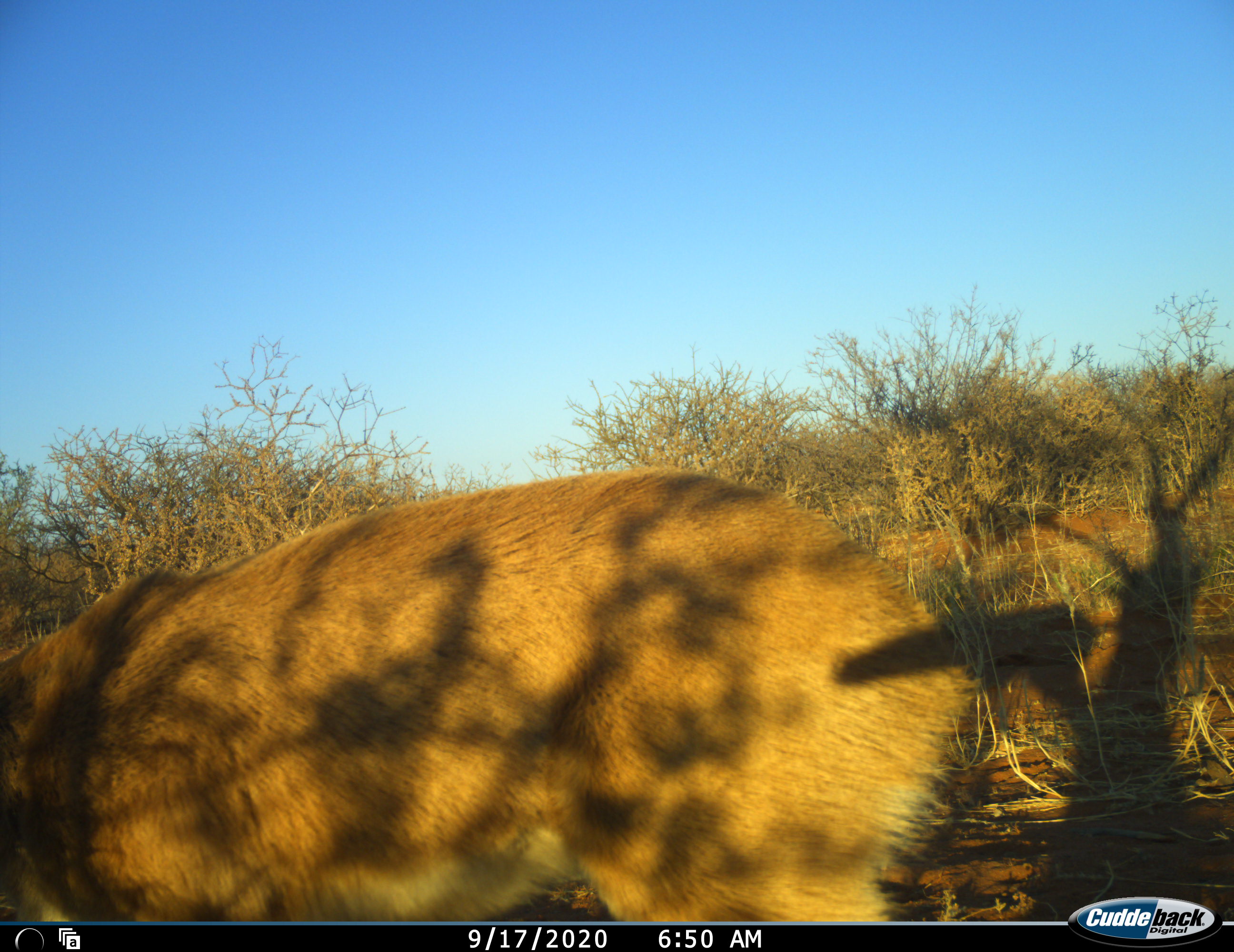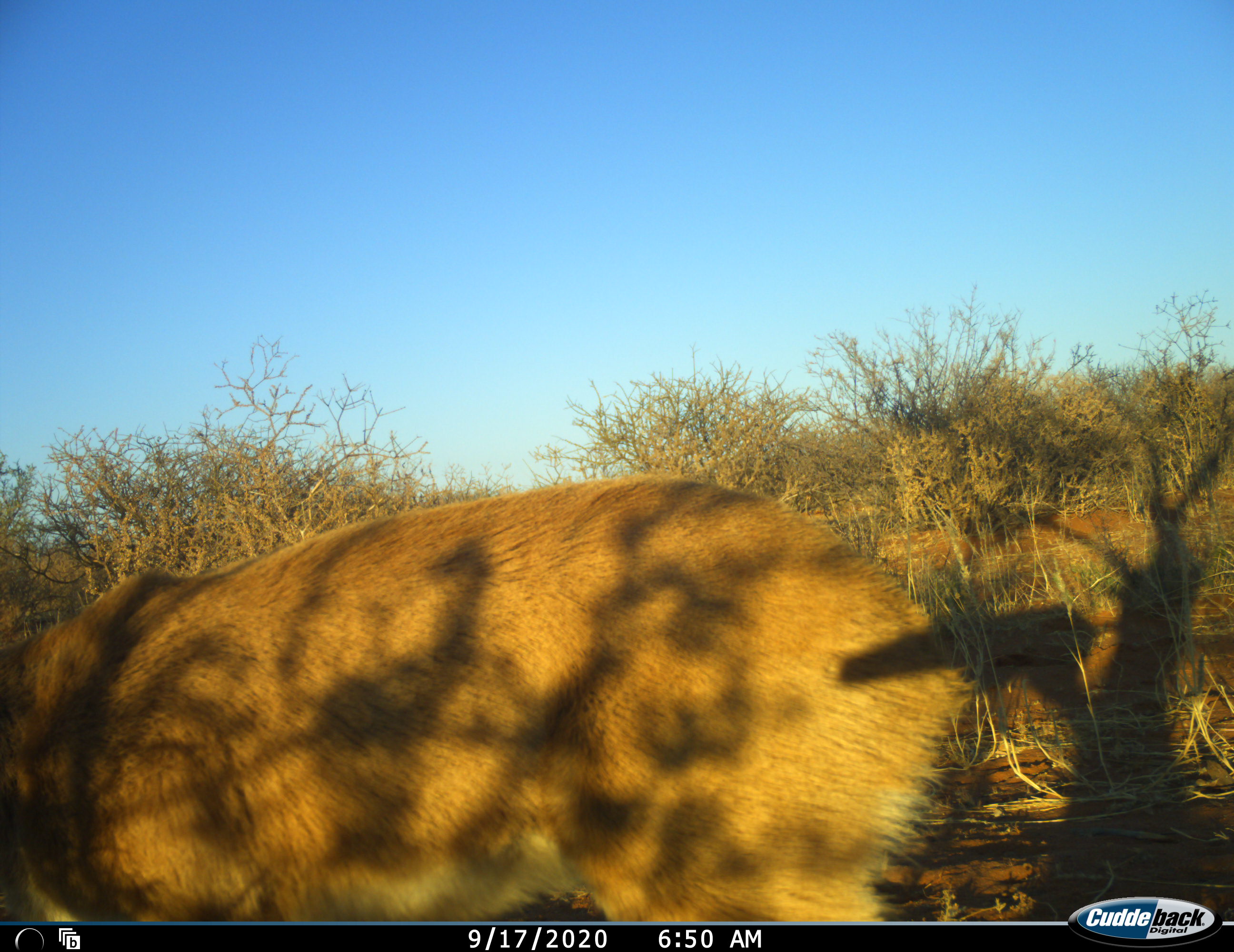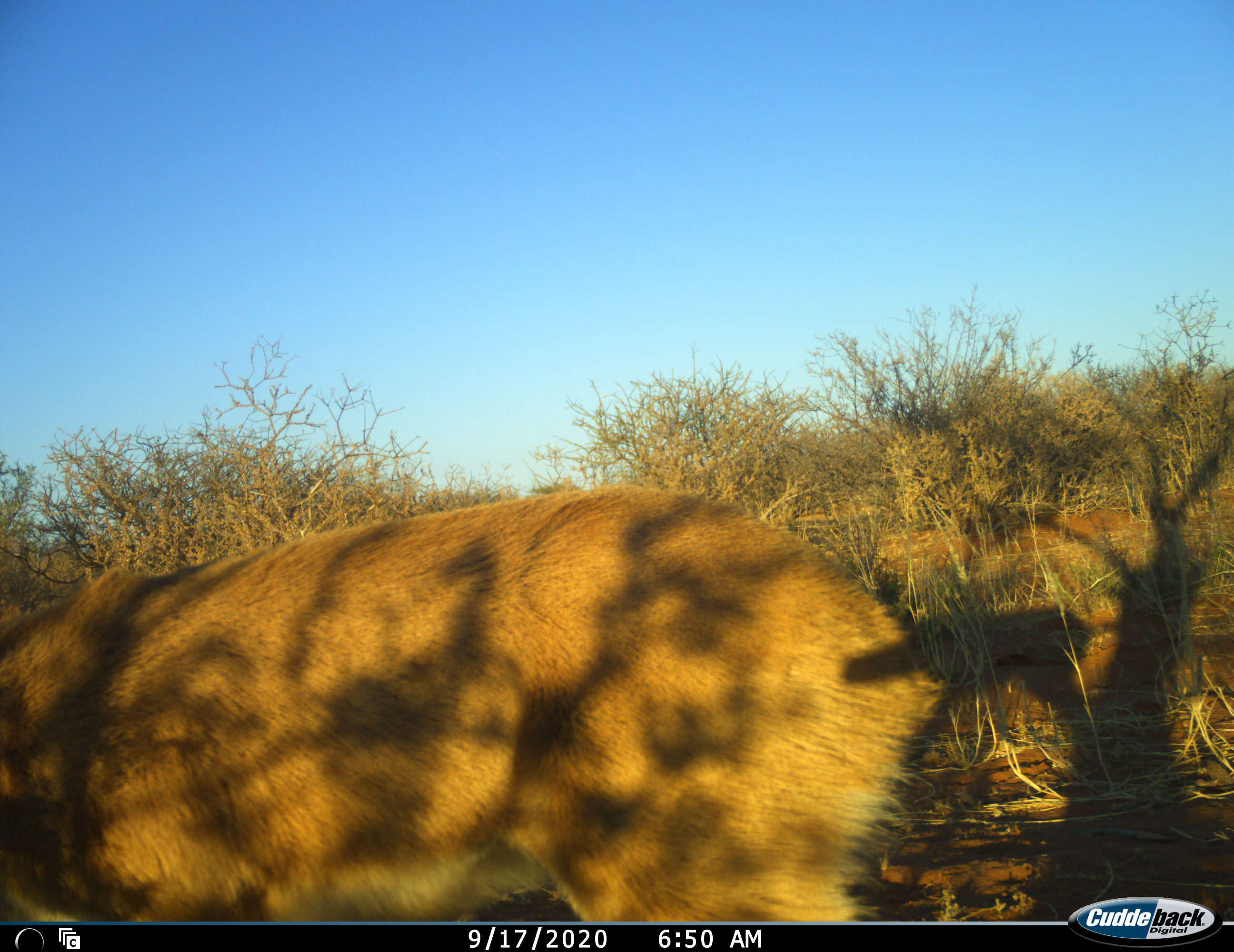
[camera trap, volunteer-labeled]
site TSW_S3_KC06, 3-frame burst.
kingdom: Animalia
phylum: Chordata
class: Mammalia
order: Artiodactyla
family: Bovidae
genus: Raphicerus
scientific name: Raphicerus campestris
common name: steenbok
Steenbok (Raphicerus campestris), count 1. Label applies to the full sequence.